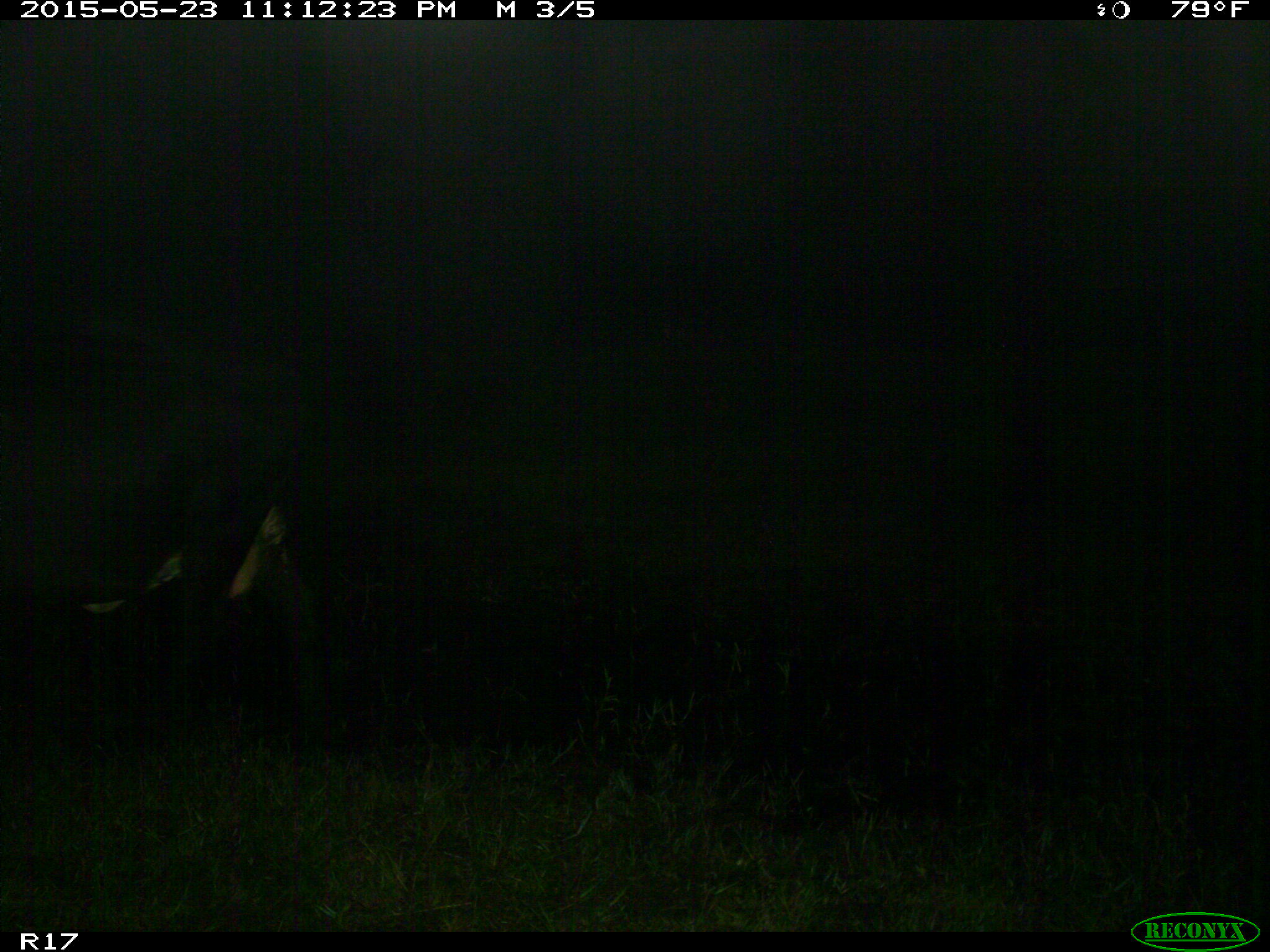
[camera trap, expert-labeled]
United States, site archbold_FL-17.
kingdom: Animalia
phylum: Chordata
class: Mammalia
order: Artiodactyla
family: Bovidae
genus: Bos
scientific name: Bos taurus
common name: domestic cow